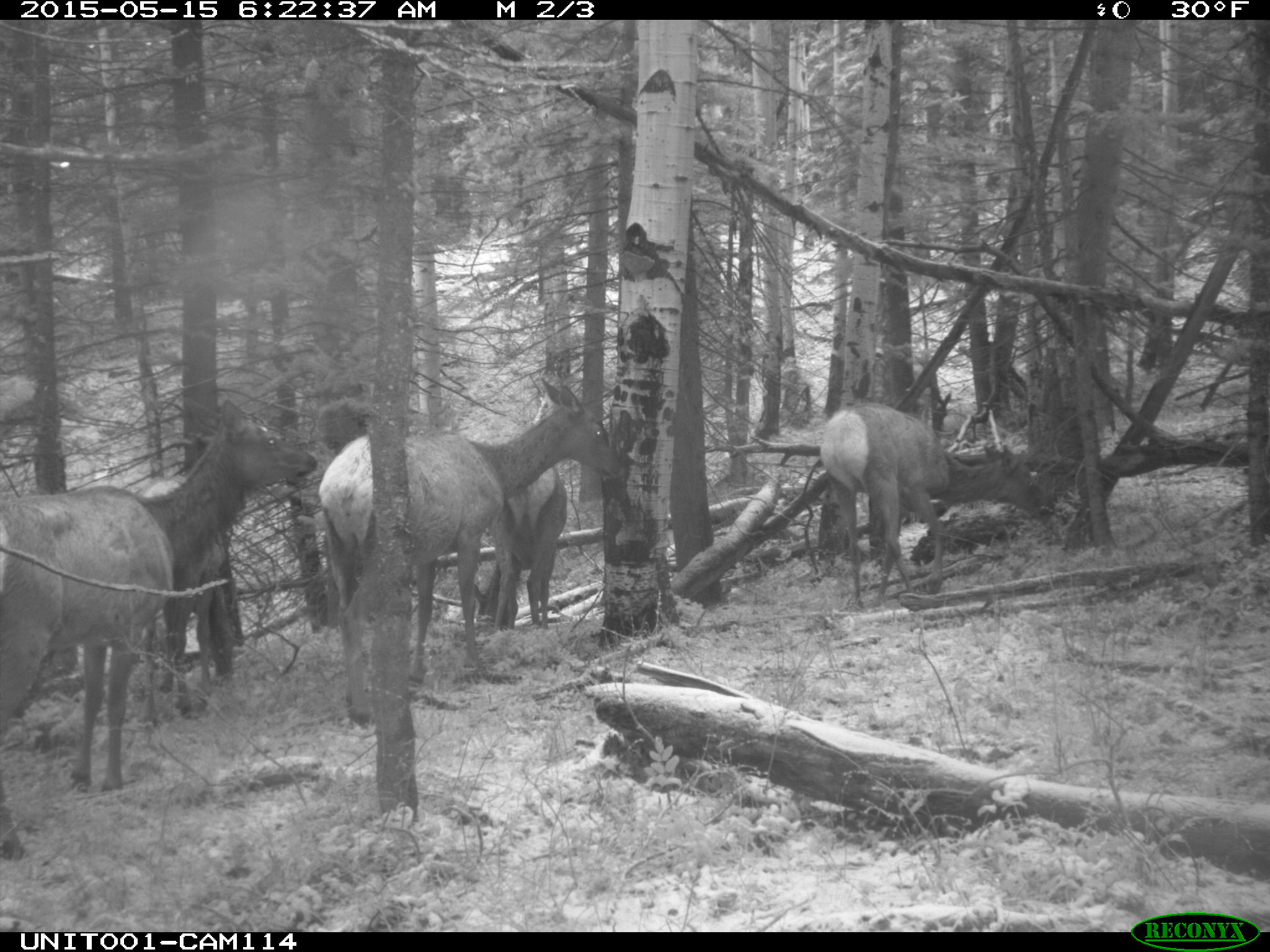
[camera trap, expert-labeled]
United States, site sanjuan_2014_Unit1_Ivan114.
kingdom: Animalia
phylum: Chordata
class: Mammalia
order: Artiodactyla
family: Cervidae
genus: Cervus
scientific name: Cervus elaphus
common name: red deer